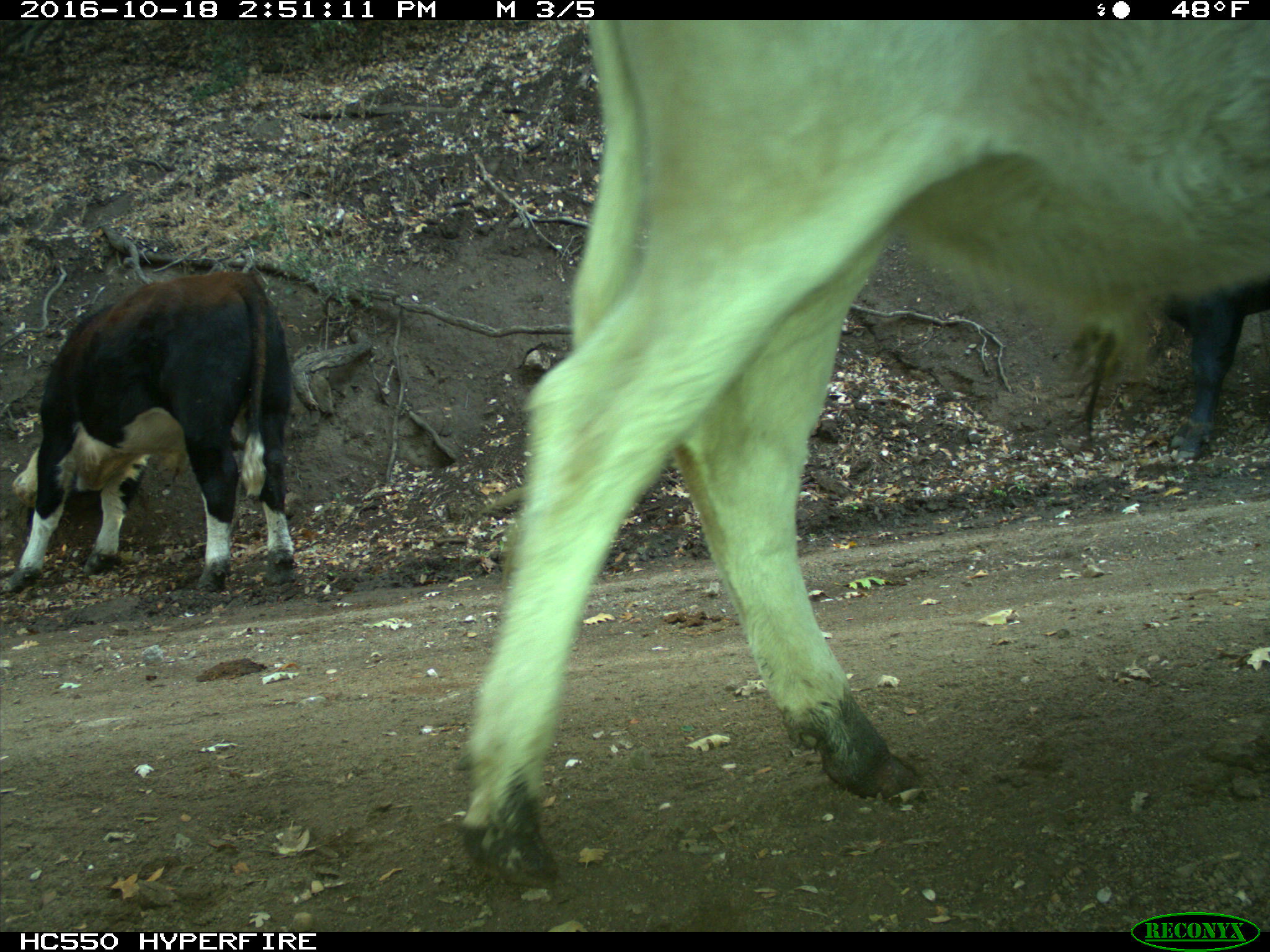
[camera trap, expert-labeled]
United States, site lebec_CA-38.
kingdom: Animalia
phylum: Chordata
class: Mammalia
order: Artiodactyla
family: Bovidae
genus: Bos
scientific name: Bos taurus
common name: domestic cow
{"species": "Bos taurus (domestic cow)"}